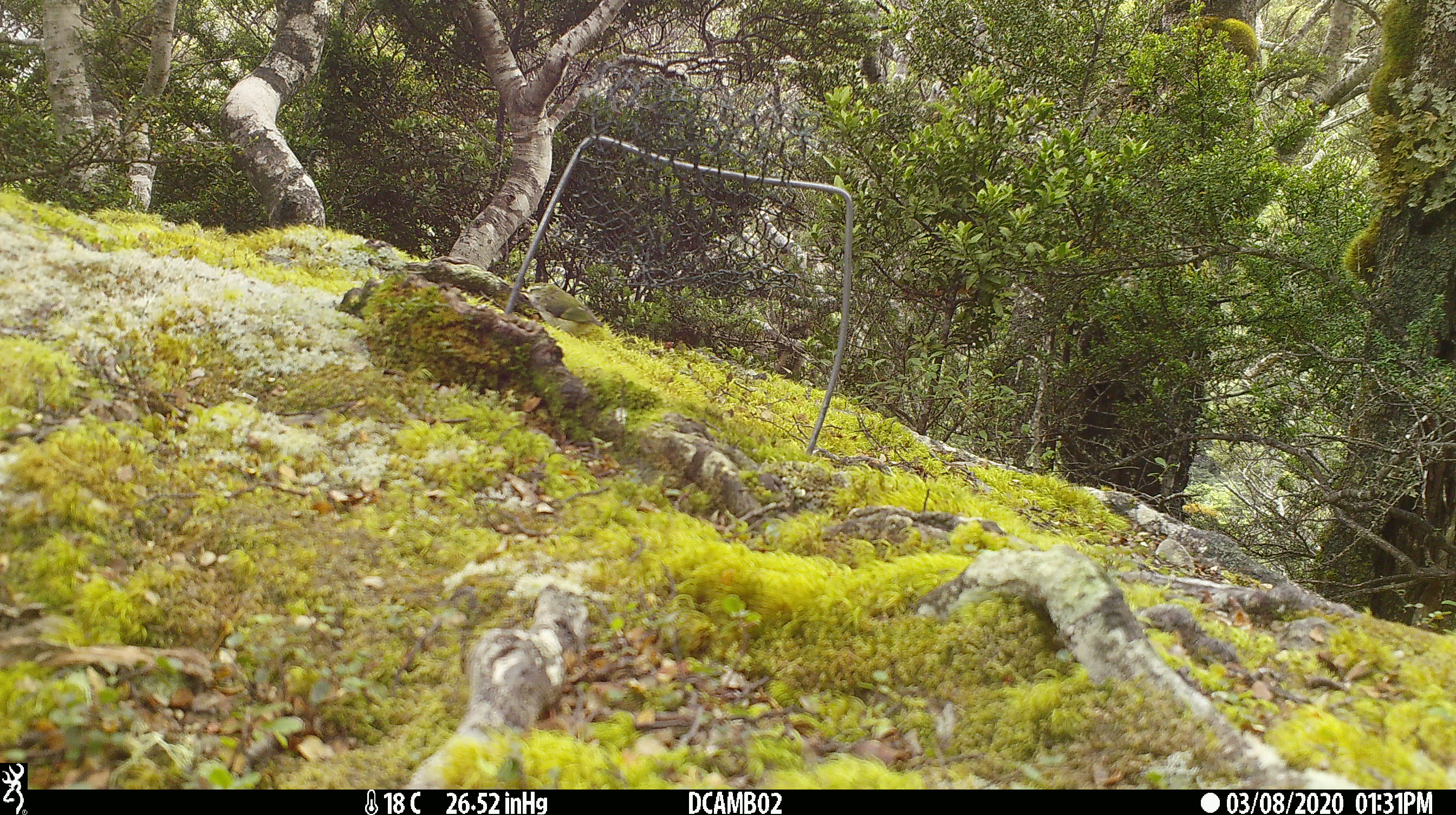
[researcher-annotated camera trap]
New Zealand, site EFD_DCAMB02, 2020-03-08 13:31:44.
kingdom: Animalia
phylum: Chordata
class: Aves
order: Passeriformes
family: Acanthisittidae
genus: Acanthisitta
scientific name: Acanthisitta chloris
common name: rifleman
Rifleman (Acanthisitta chloris).